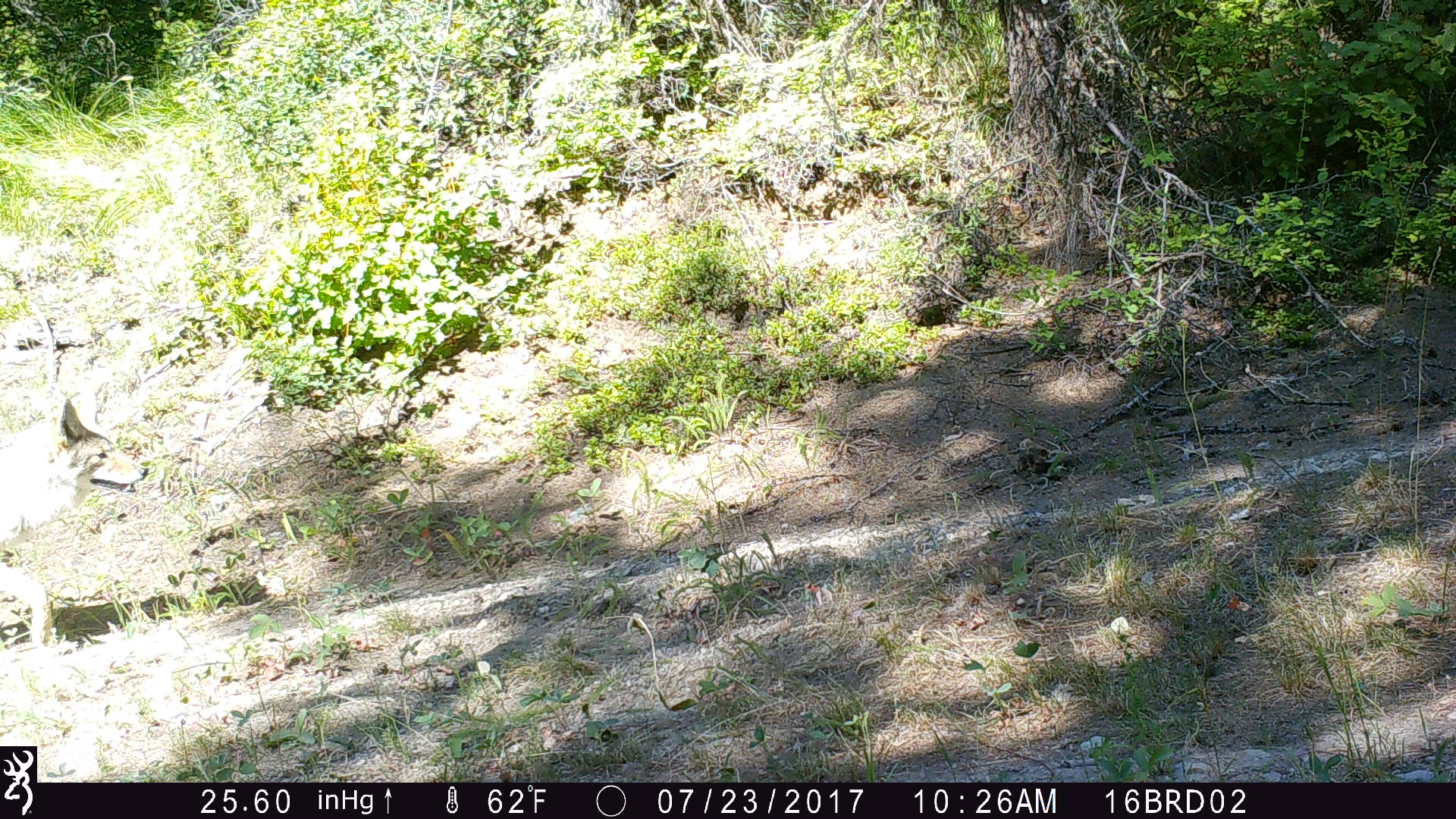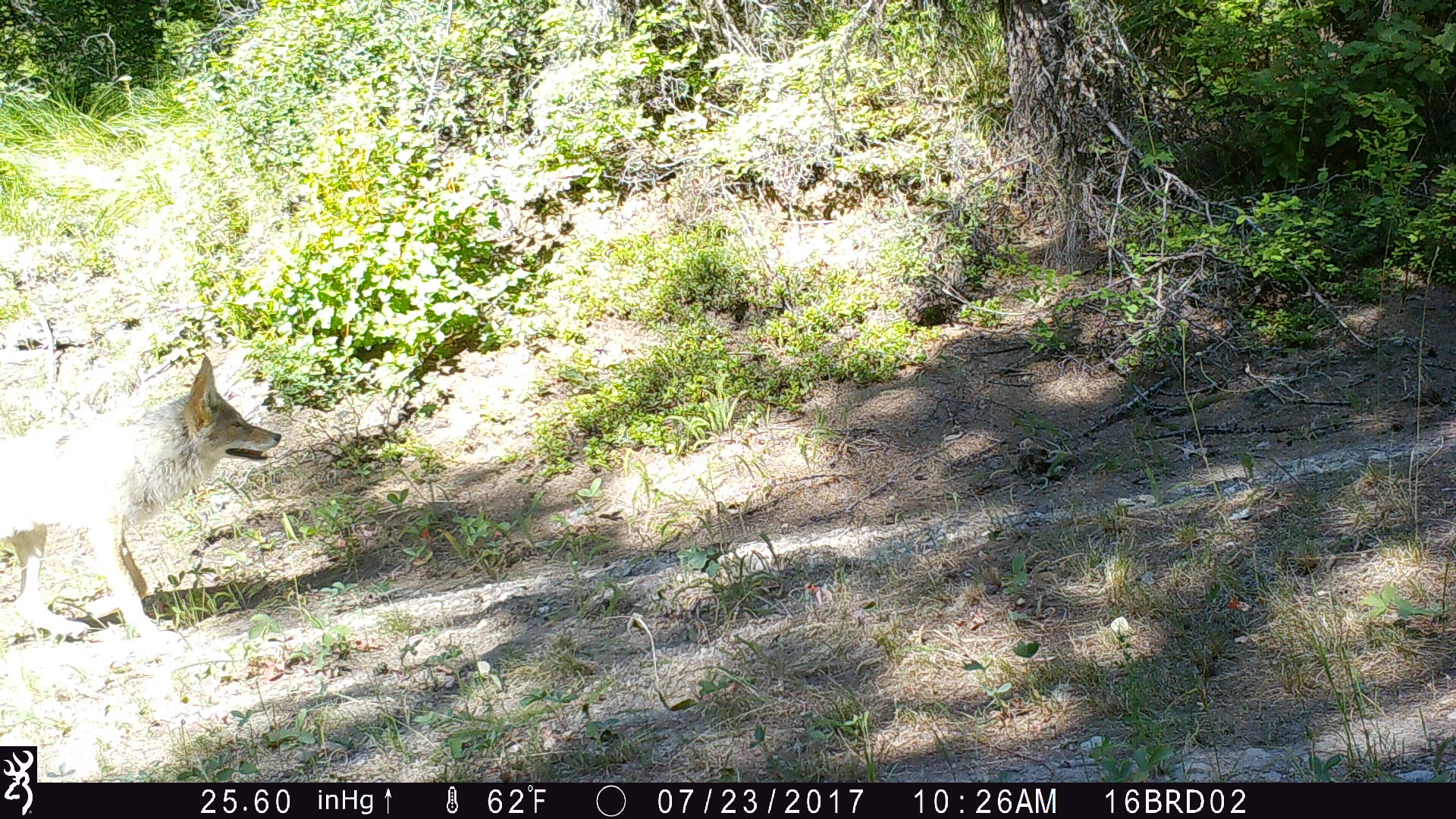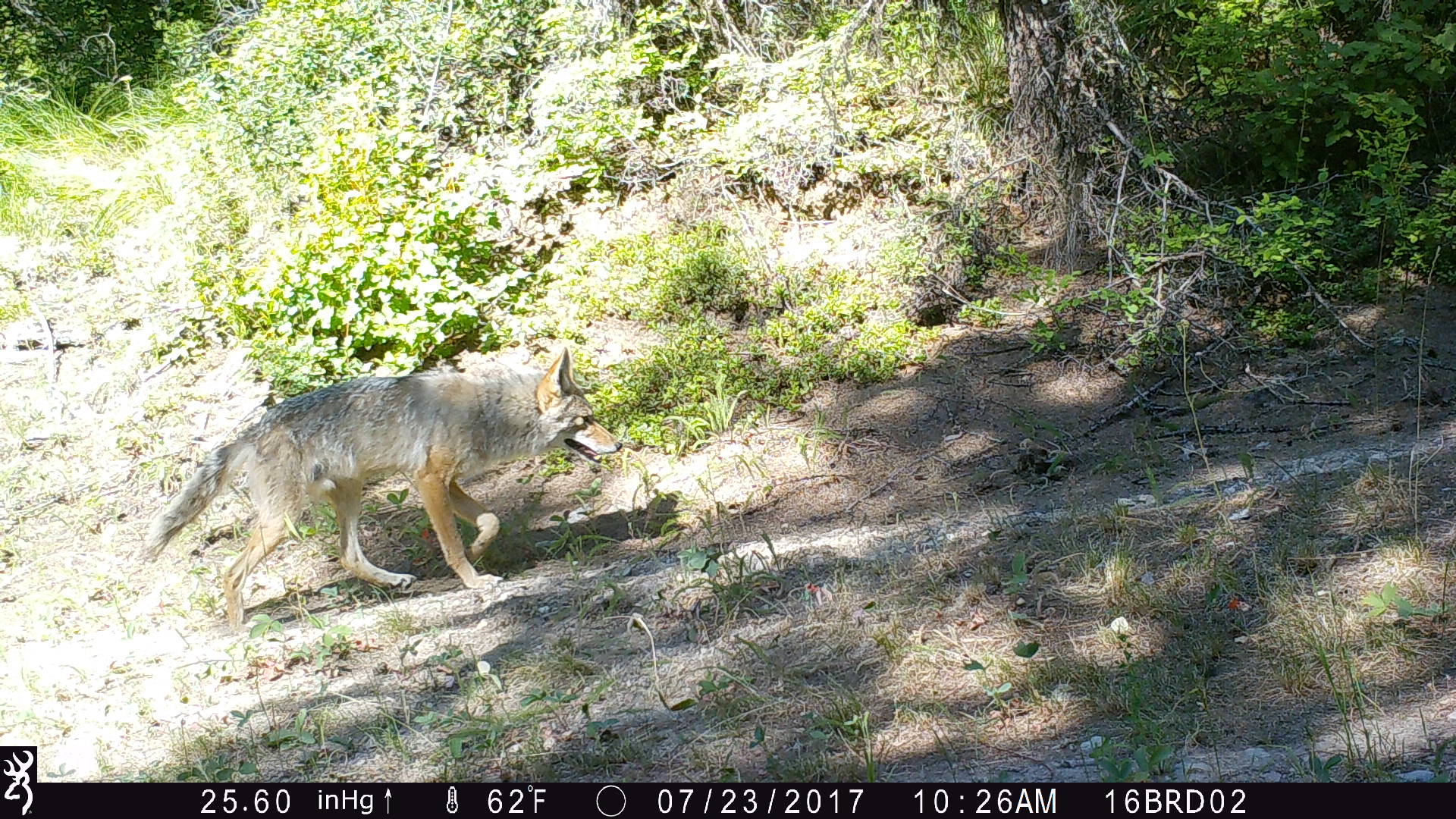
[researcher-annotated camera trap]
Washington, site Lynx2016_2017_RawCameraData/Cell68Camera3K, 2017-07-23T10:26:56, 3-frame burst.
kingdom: Animalia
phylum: Chordata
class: Mammalia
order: Carnivora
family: Canidae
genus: Canis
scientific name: Canis latrans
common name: coyote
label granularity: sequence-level